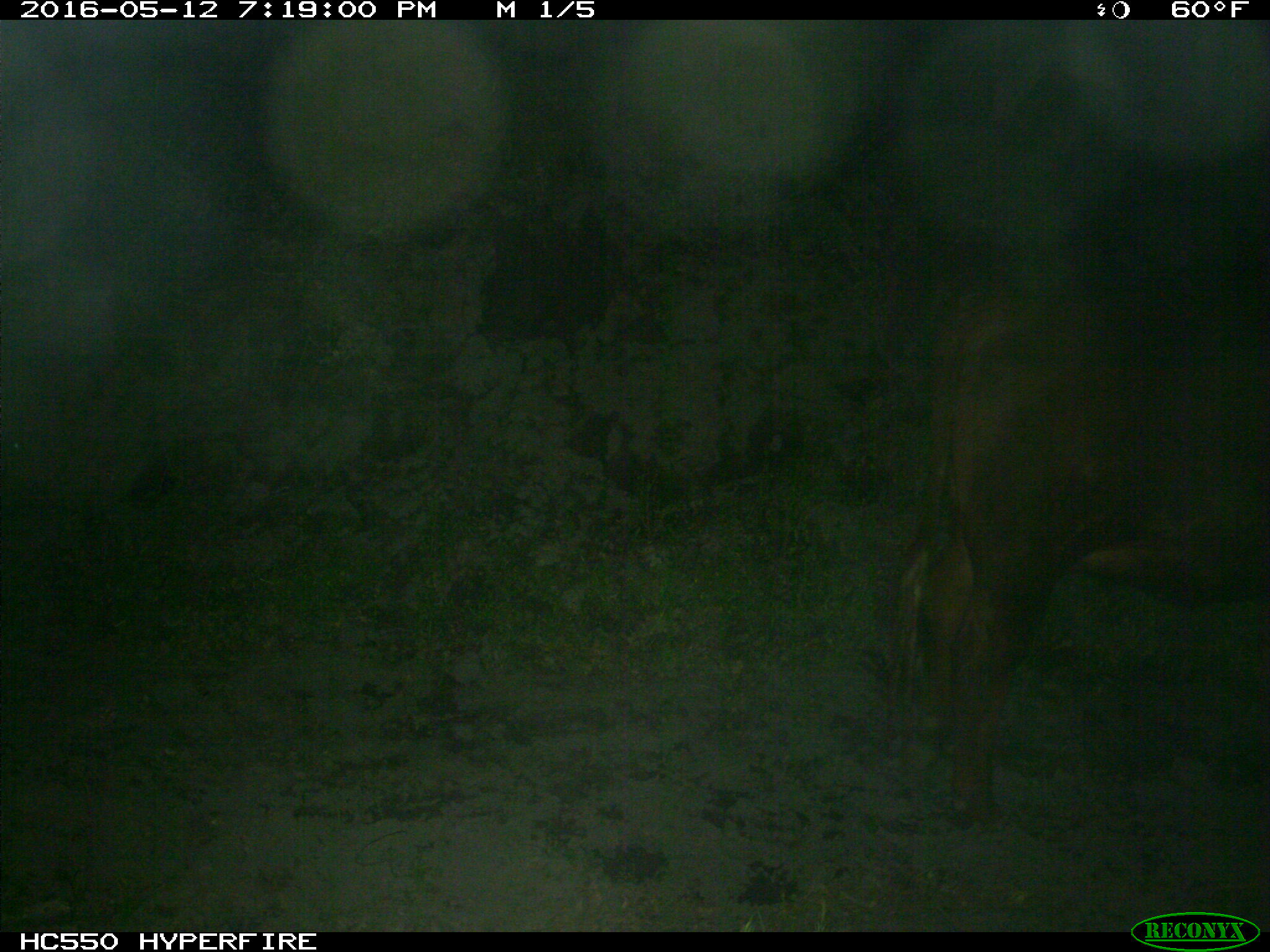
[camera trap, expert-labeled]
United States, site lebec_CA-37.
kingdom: Animalia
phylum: Chordata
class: Mammalia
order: Artiodactyla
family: Bovidae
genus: Bos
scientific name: Bos taurus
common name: domestic cow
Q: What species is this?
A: Bos taurus (domestic cow).